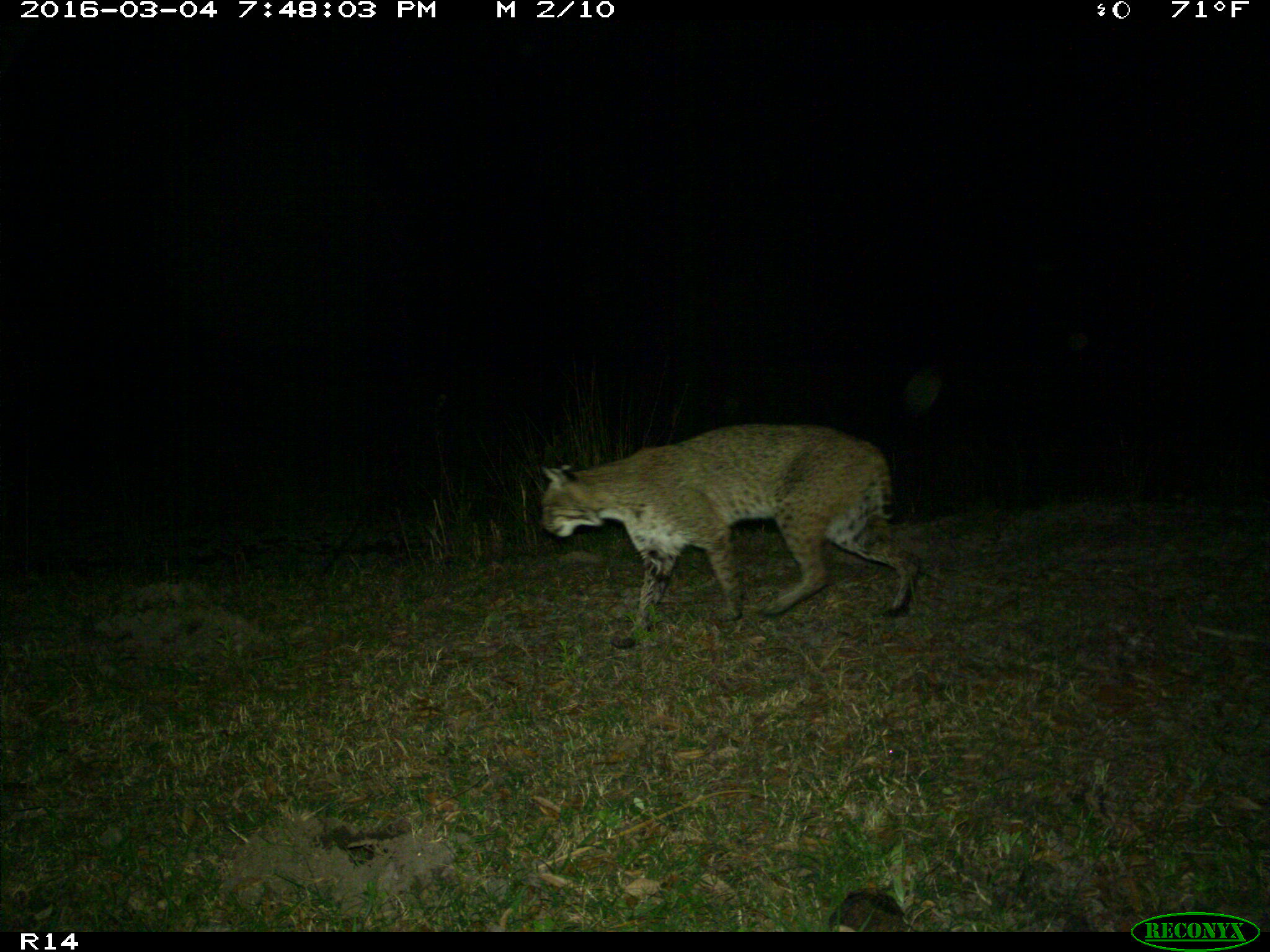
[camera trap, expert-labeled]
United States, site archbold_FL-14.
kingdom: Animalia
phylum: Chordata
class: Mammalia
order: Carnivora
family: Felidae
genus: Lynx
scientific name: Lynx rufus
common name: bobcat